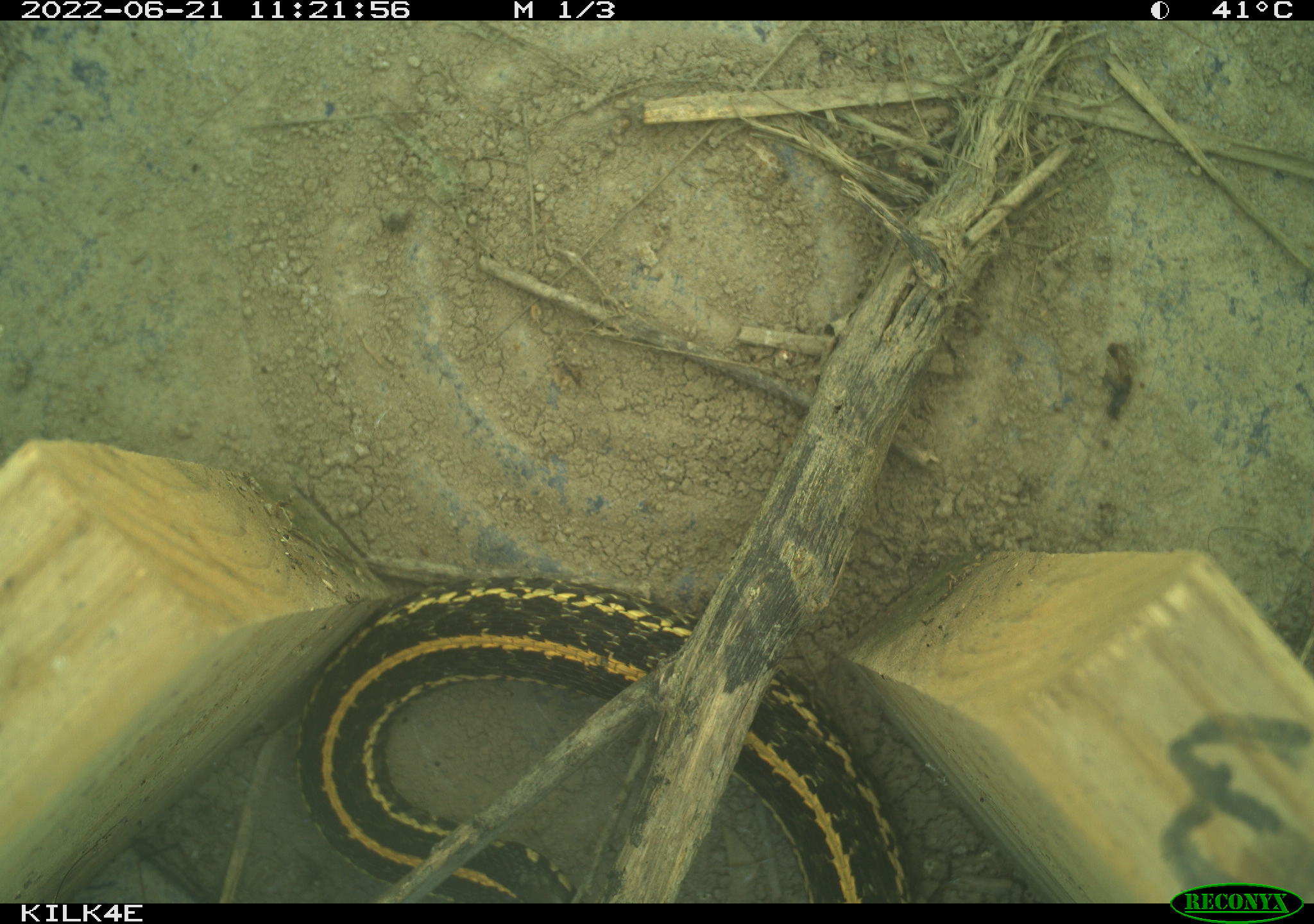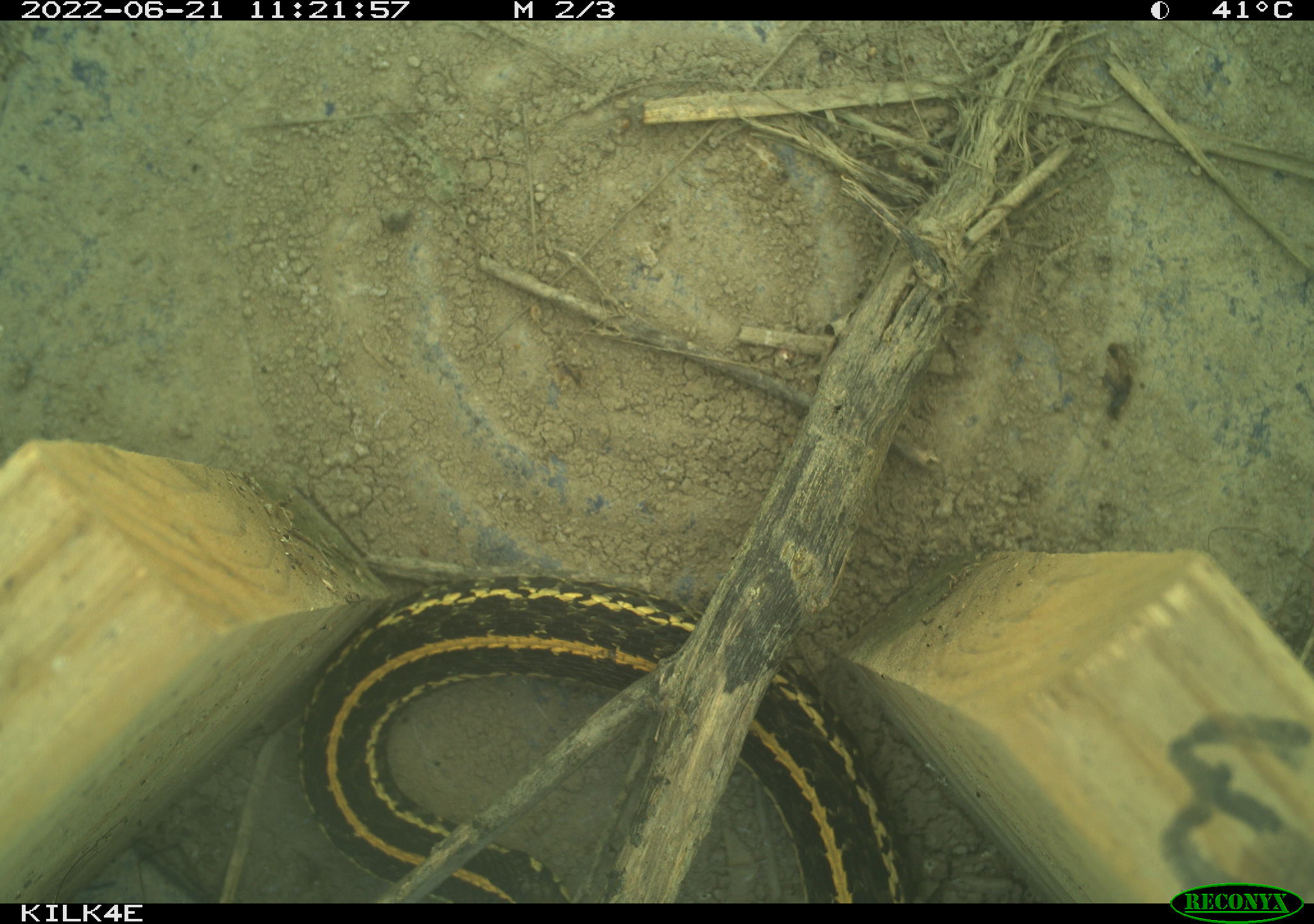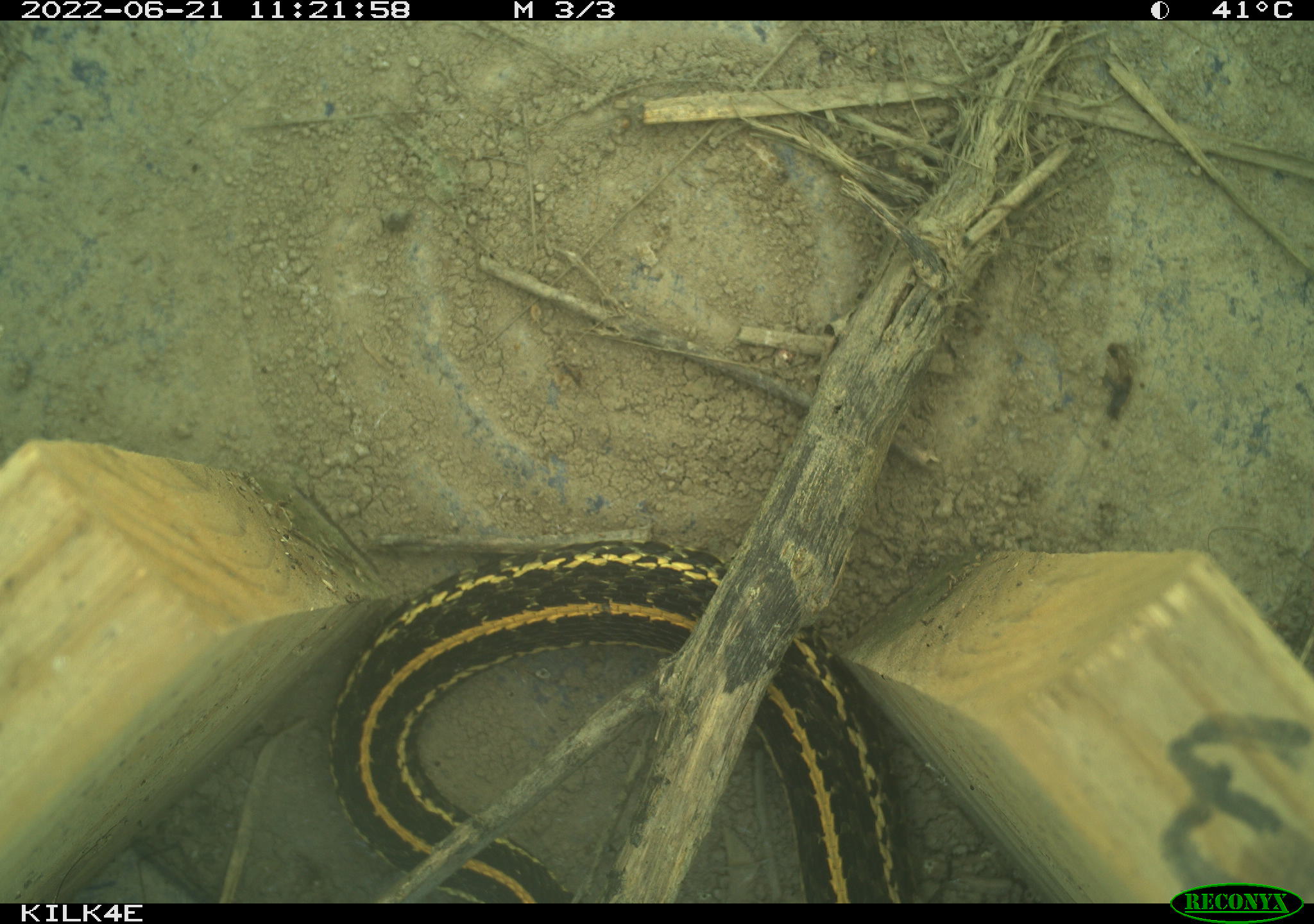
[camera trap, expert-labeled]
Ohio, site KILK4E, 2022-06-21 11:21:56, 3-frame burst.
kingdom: Animalia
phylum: Chordata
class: Reptilia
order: Squamata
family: Colubridae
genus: Thamnophis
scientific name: Thamnophis radix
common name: plains gartersnake